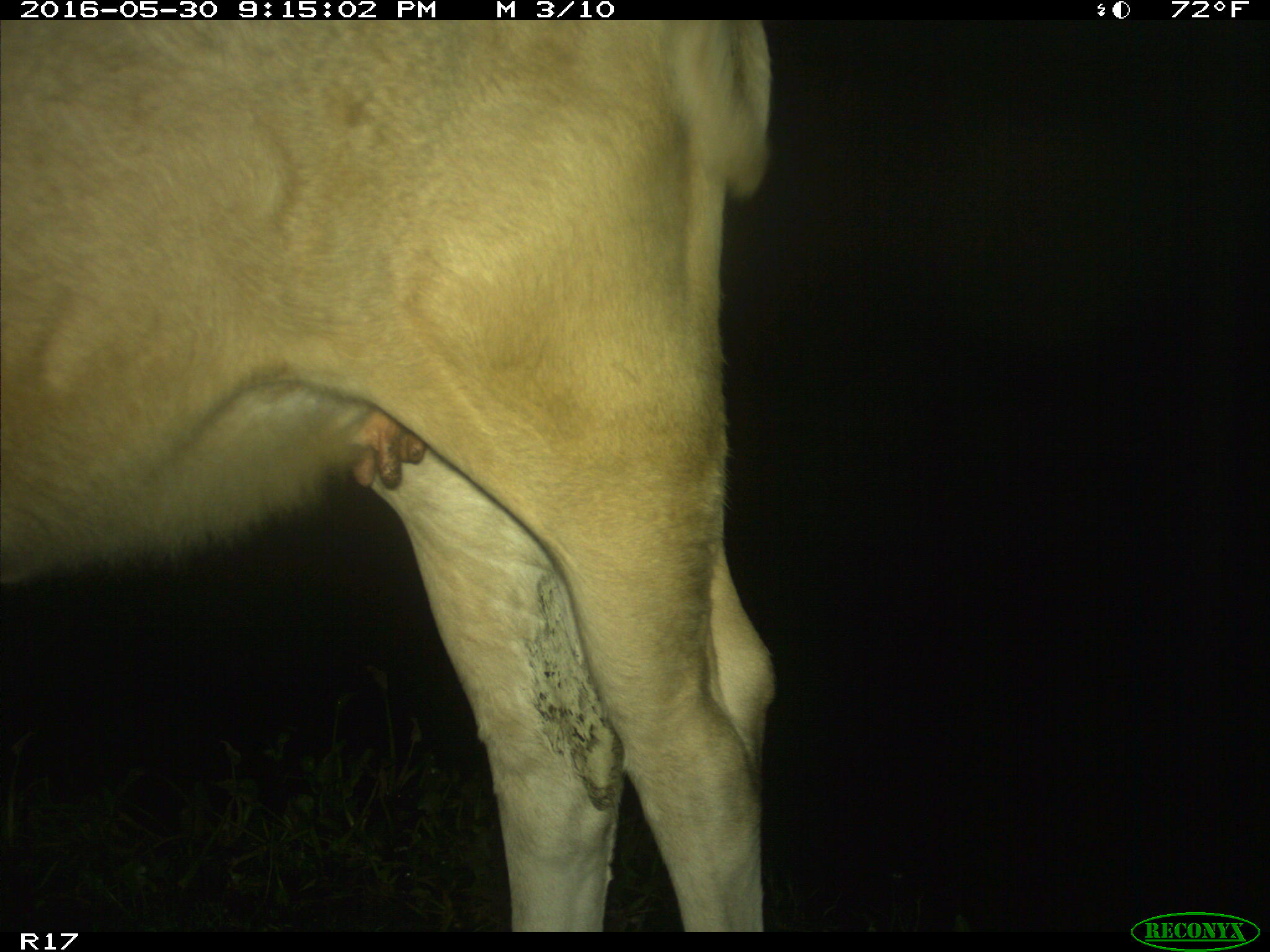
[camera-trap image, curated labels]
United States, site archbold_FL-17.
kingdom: Animalia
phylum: Chordata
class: Mammalia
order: Artiodactyla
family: Bovidae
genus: Bos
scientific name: Bos taurus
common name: domestic cow